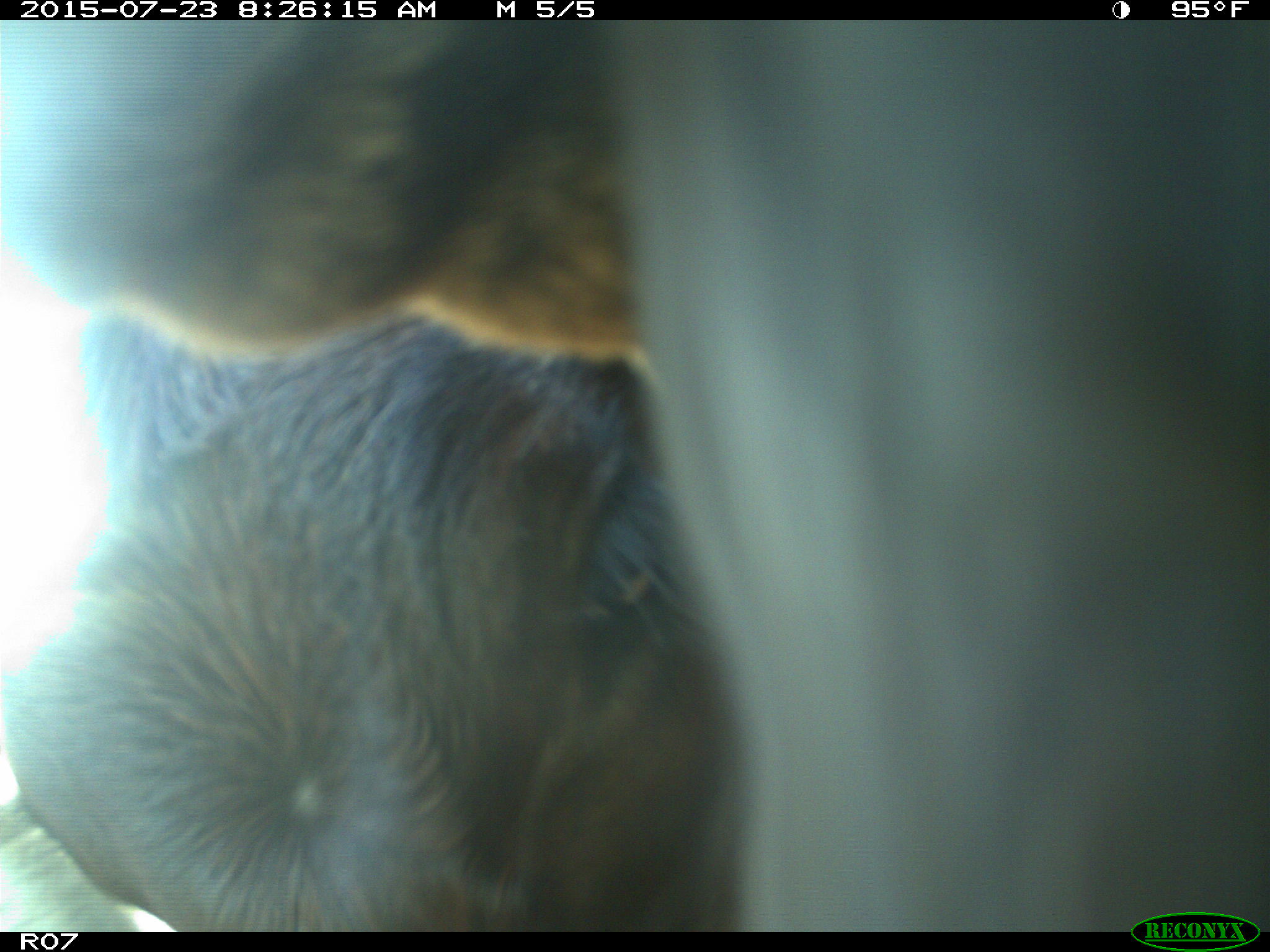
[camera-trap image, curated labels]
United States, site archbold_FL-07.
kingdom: Animalia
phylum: Chordata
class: Mammalia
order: Artiodactyla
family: Bovidae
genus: Bos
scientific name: Bos taurus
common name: domestic cow